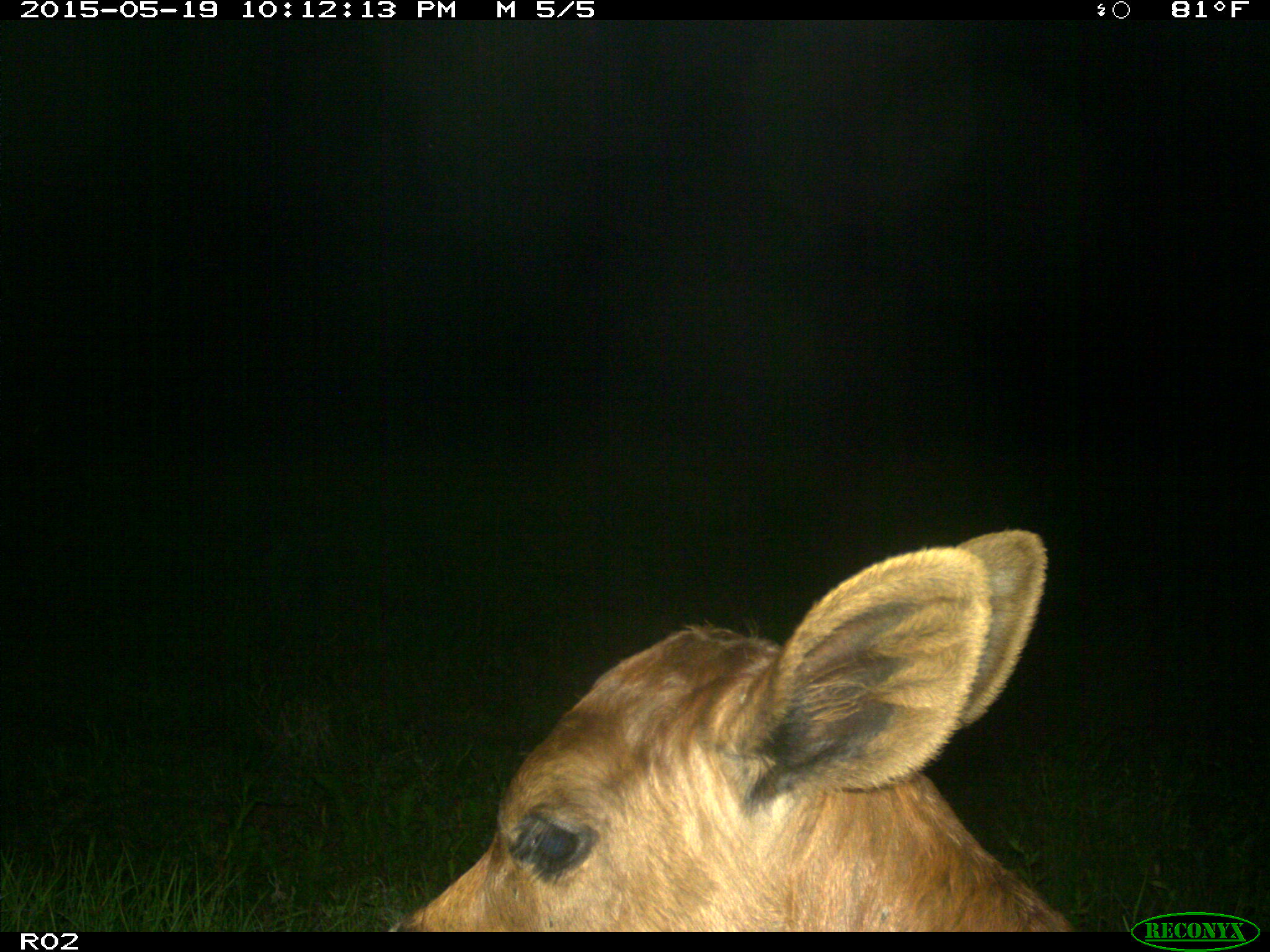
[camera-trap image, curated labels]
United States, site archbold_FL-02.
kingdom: Animalia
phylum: Chordata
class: Mammalia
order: Artiodactyla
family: Bovidae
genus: Bos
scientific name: Bos taurus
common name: domestic cow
Bos taurus (domestic cow).